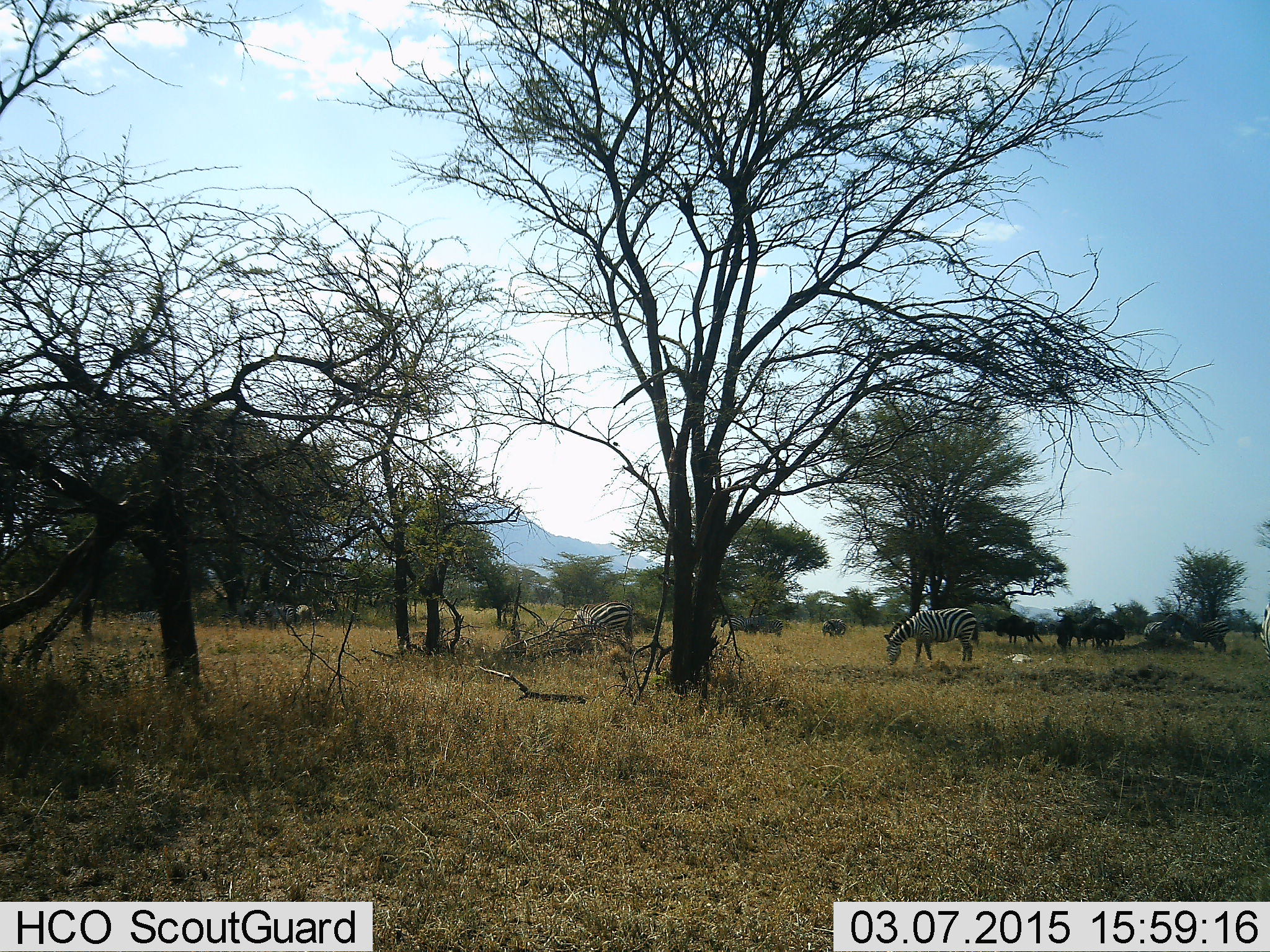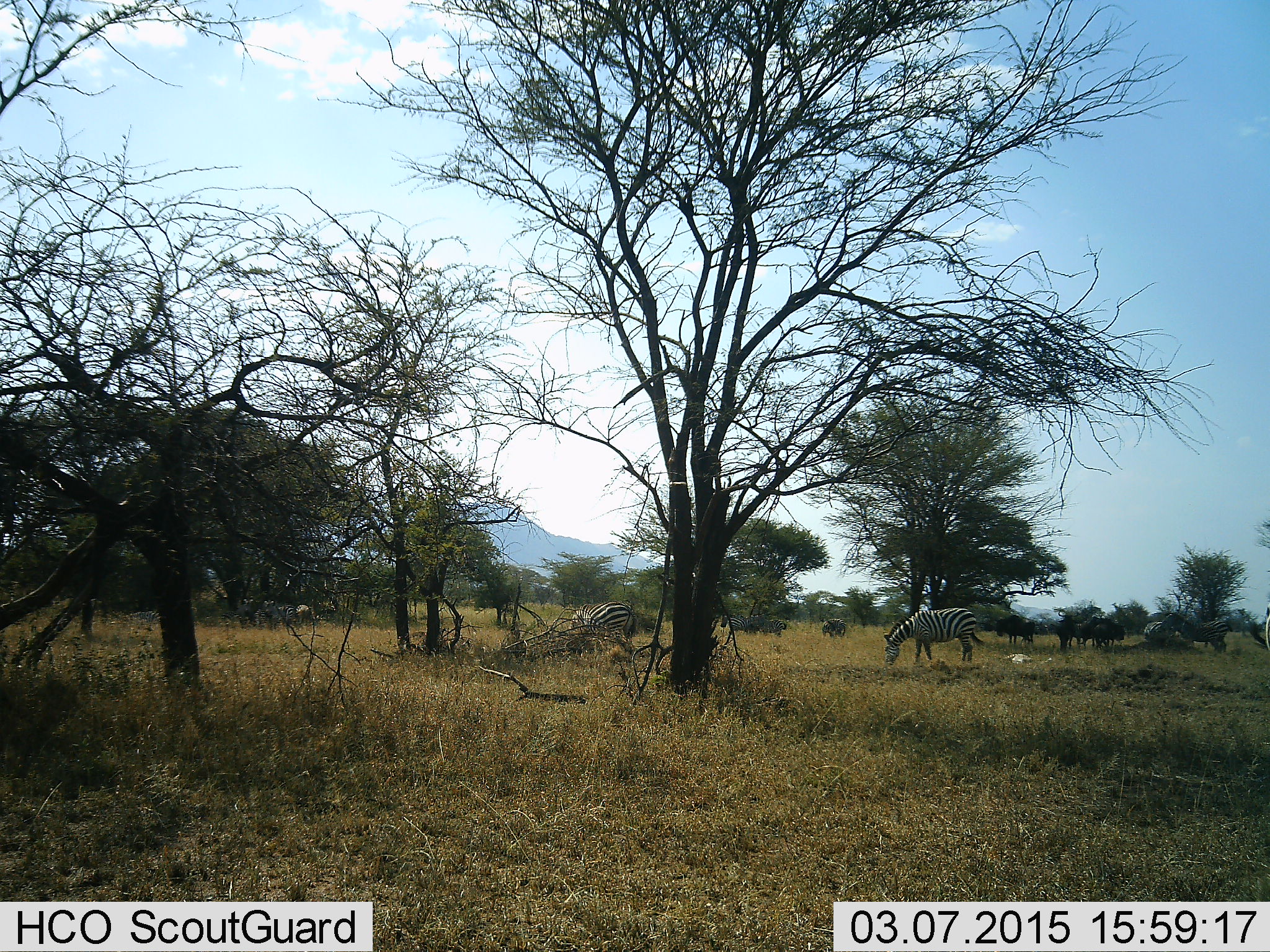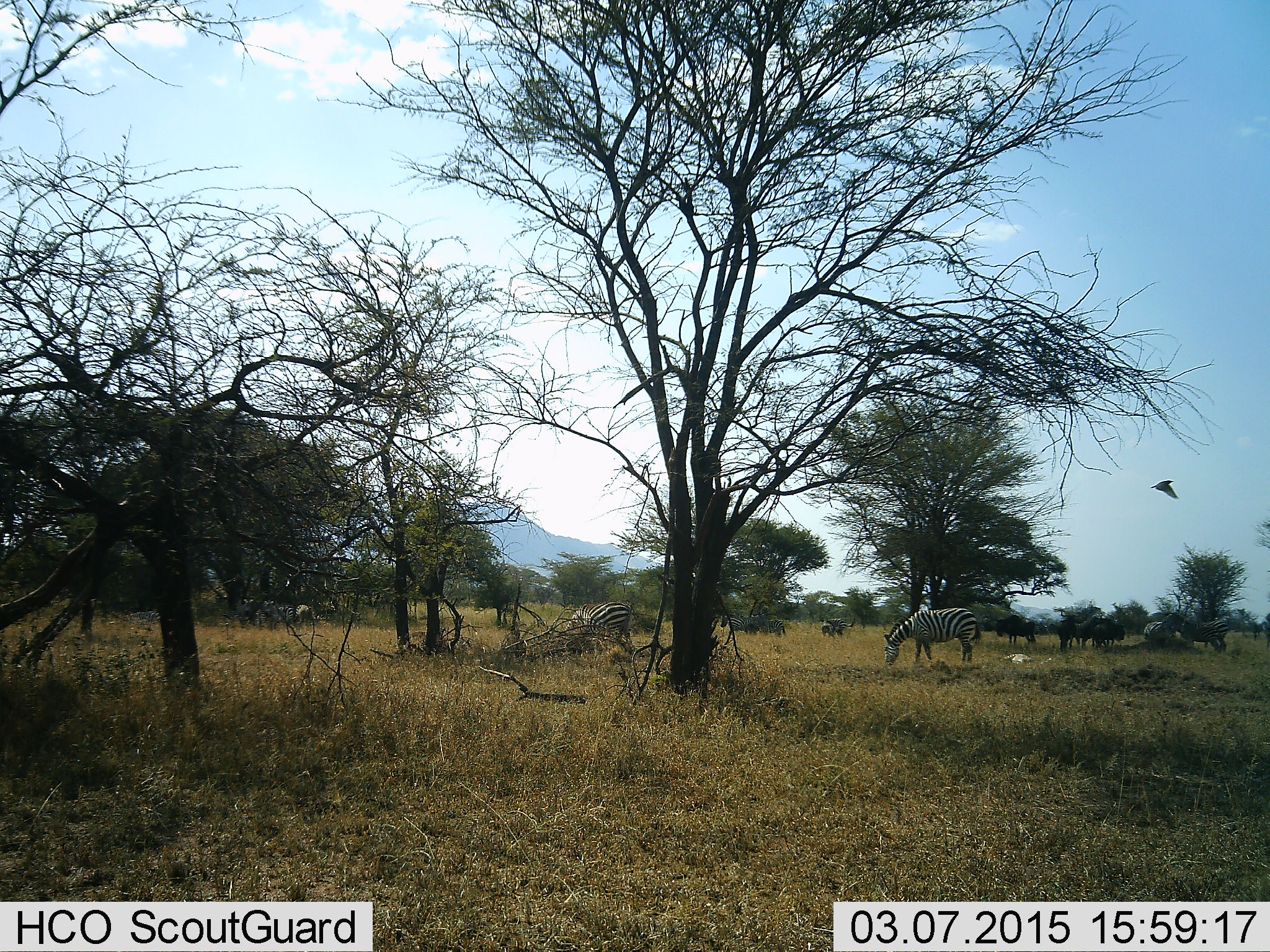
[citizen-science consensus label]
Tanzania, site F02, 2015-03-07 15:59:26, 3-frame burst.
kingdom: Animalia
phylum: Chordata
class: Mammalia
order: Perissodactyla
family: Equidae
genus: Equus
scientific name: Equus quagga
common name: plains zebra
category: zebra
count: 2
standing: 50%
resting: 8%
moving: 17%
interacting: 17%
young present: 0%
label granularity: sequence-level